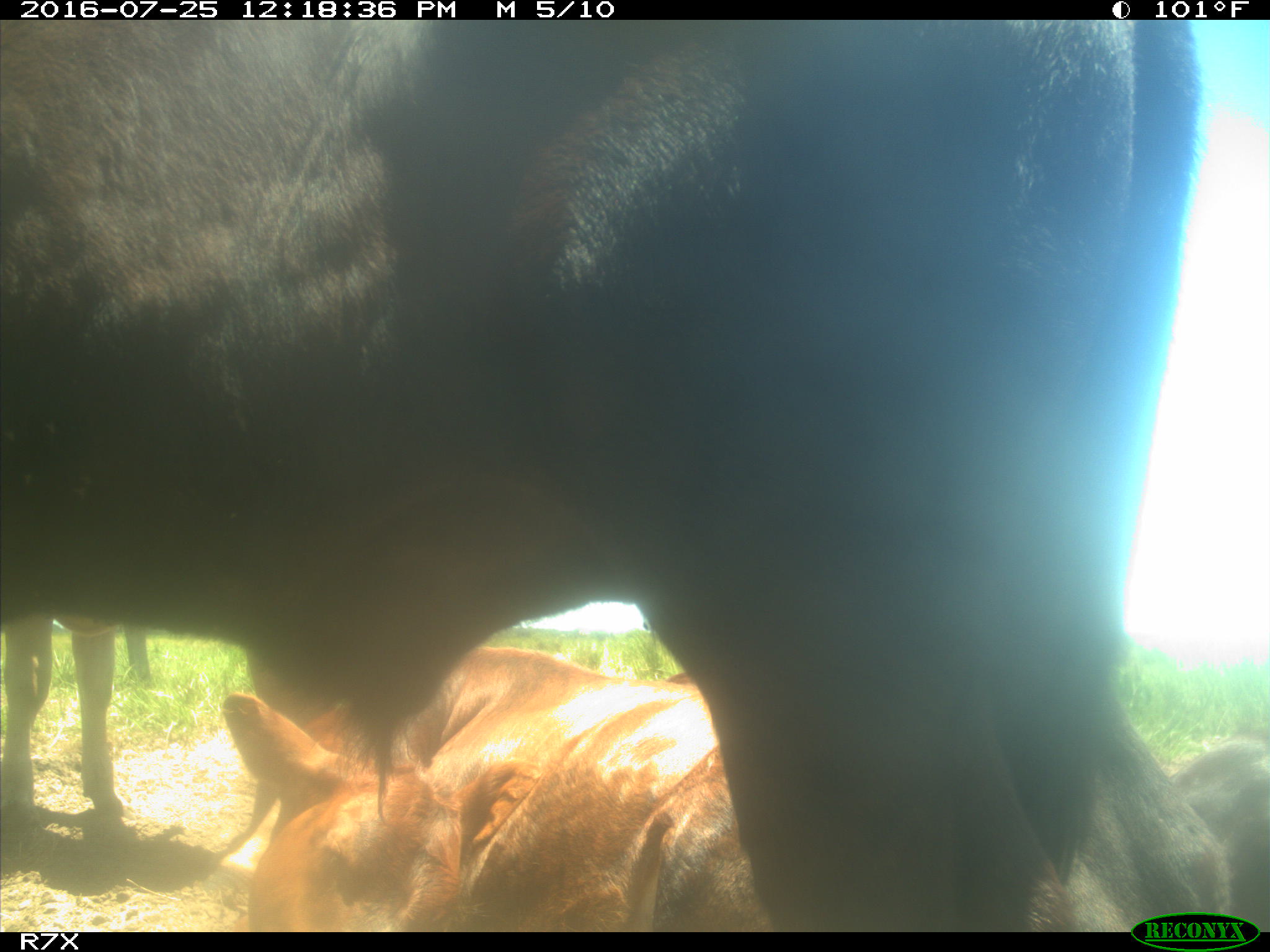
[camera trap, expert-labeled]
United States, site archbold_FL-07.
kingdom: Animalia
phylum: Chordata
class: Mammalia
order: Artiodactyla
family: Bovidae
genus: Bos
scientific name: Bos taurus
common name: domestic cow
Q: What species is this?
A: Bos taurus (domestic cow).